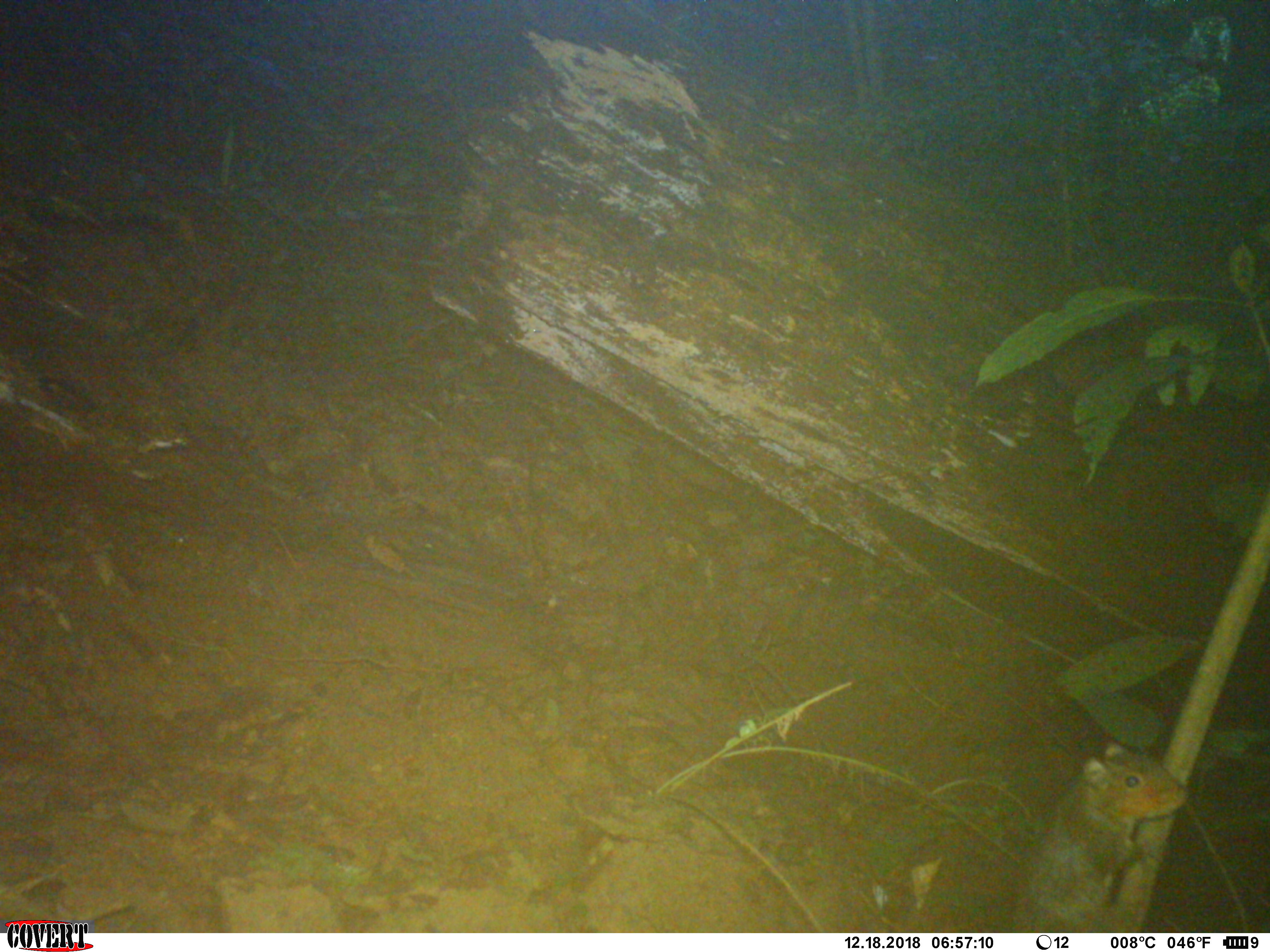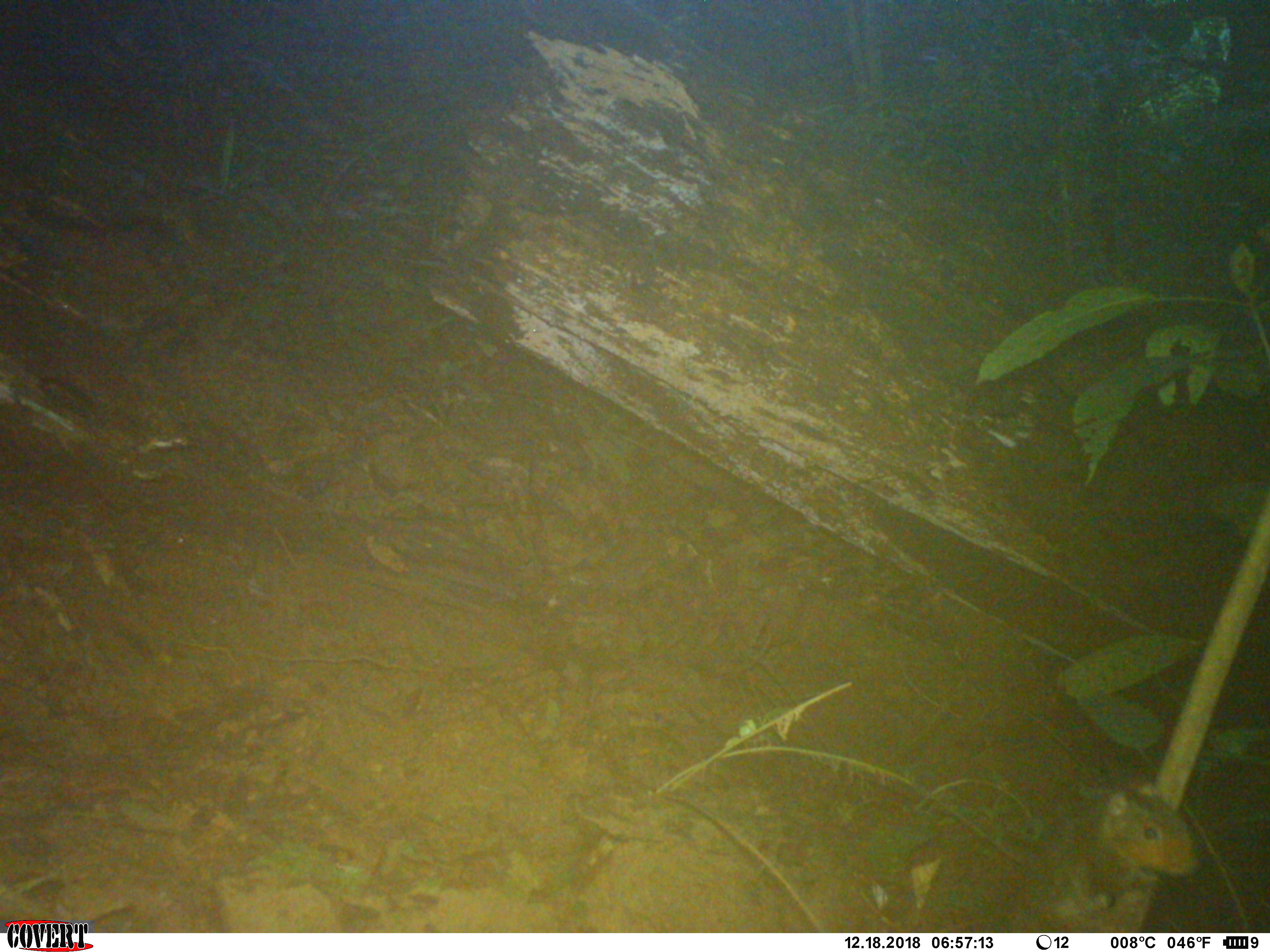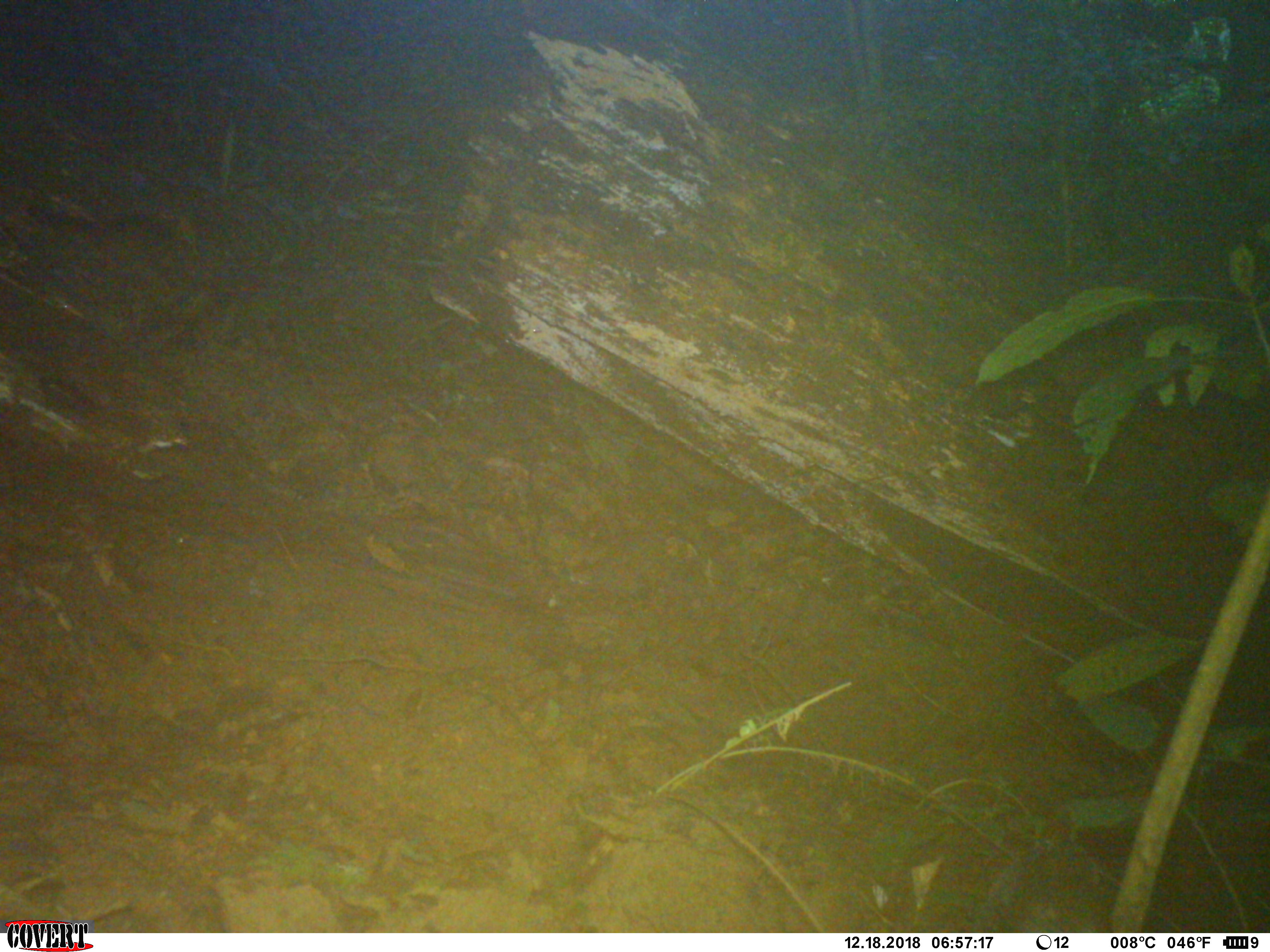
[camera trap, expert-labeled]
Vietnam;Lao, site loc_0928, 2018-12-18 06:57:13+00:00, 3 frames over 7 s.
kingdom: Animalia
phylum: Chordata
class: Mammalia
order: Rodentia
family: Sciuridae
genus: Dremomys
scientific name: Dremomys rufigenis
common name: red-cheeked squirrel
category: red cheeked squirrel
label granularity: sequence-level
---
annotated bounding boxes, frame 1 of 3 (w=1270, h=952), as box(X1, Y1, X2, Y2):
red cheeked squirrel: box(1010, 740, 1191, 931)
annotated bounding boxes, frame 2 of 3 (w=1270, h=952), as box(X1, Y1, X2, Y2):
red cheeked squirrel: box(1009, 772, 1206, 933)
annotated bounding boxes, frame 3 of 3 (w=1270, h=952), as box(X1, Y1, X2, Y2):
red cheeked squirrel: box(978, 839, 1109, 932)